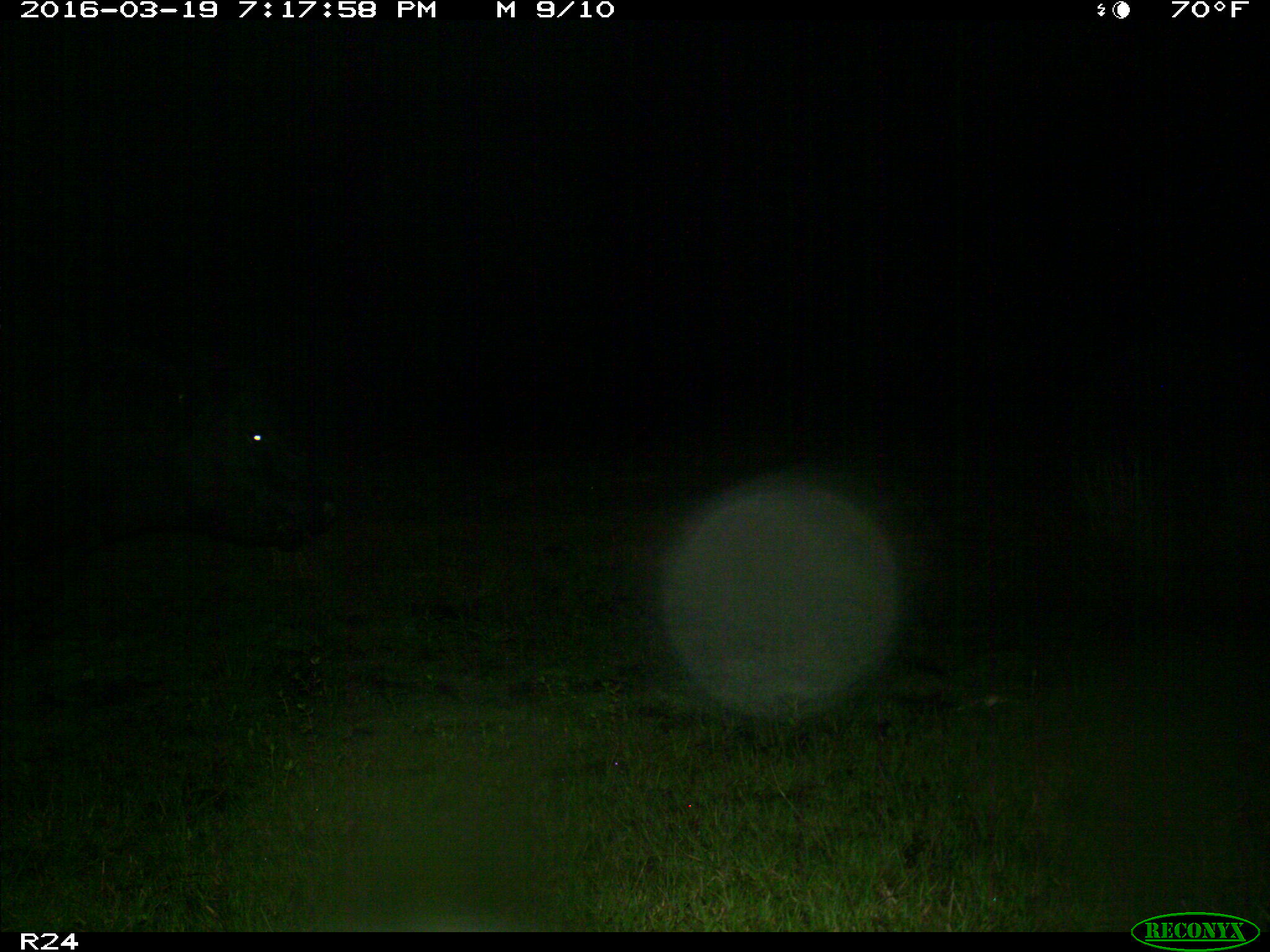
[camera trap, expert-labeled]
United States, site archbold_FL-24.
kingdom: Animalia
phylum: Chordata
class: Mammalia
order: Artiodactyla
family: Bovidae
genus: Bos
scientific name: Bos taurus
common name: domestic cow